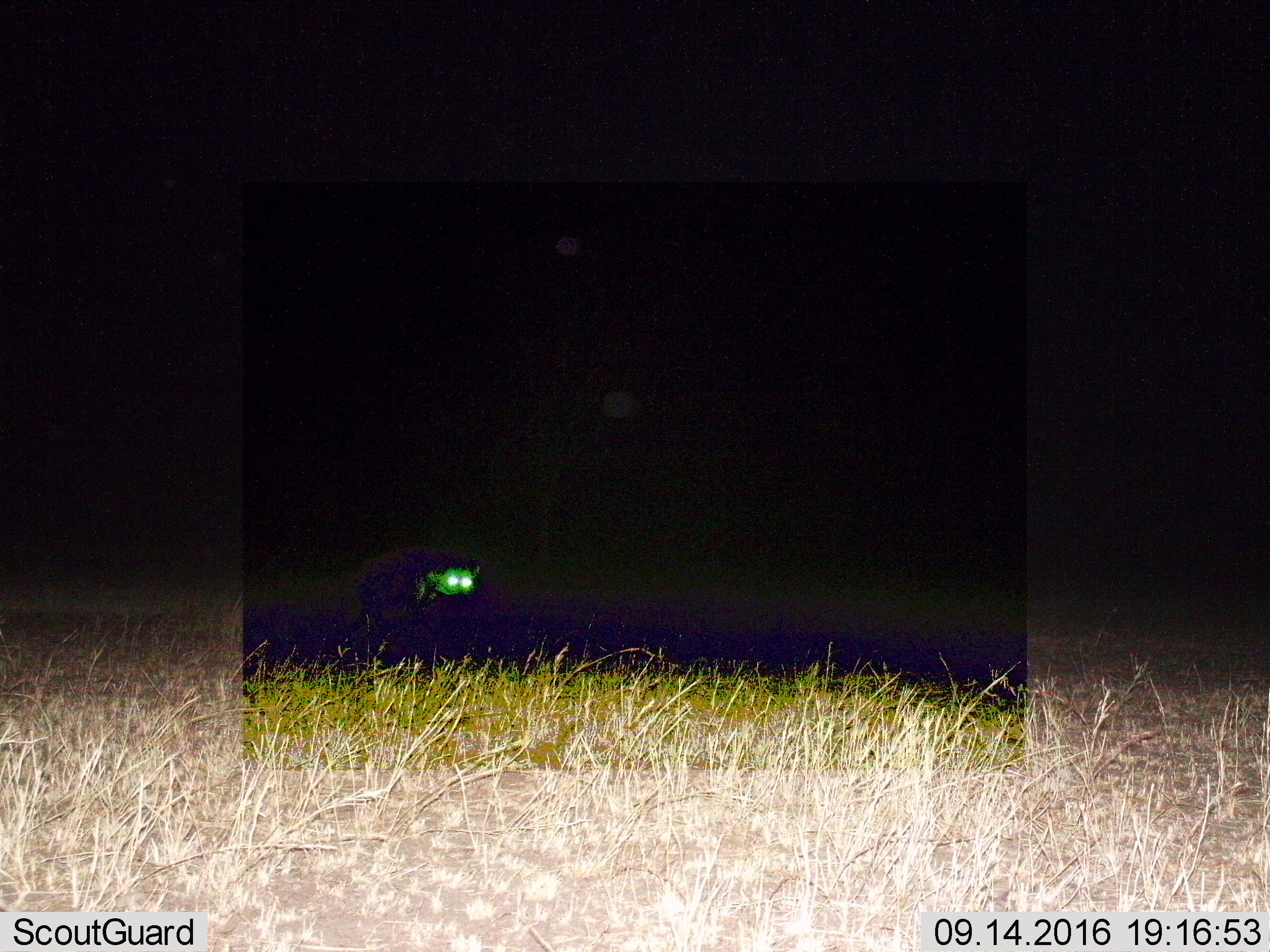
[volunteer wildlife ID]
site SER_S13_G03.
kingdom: Animalia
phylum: Chordata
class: Mammalia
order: Carnivora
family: Hyaenidae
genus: Crocuta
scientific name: Crocuta crocuta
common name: spotted hyena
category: hyenaspotted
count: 1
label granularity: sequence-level